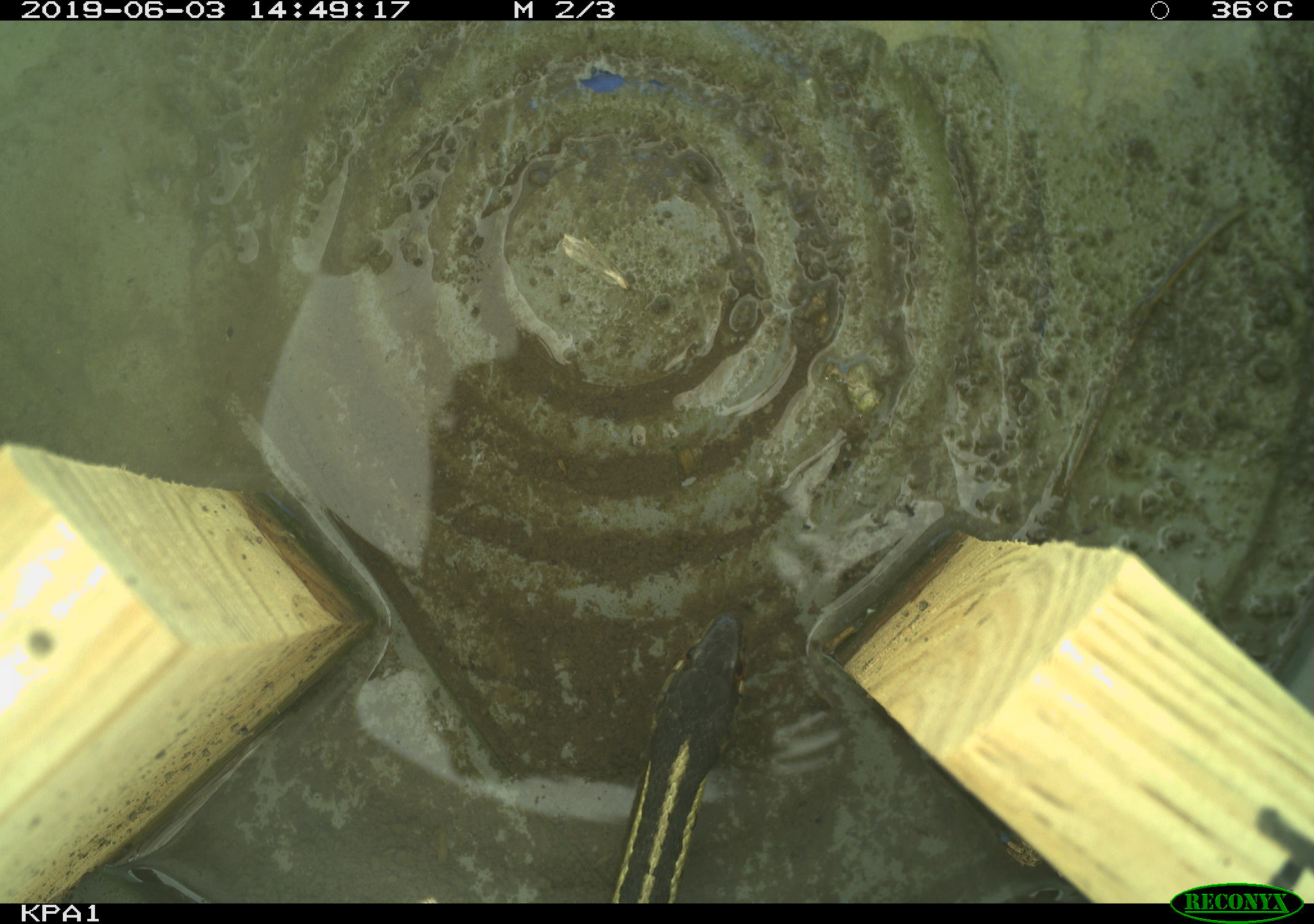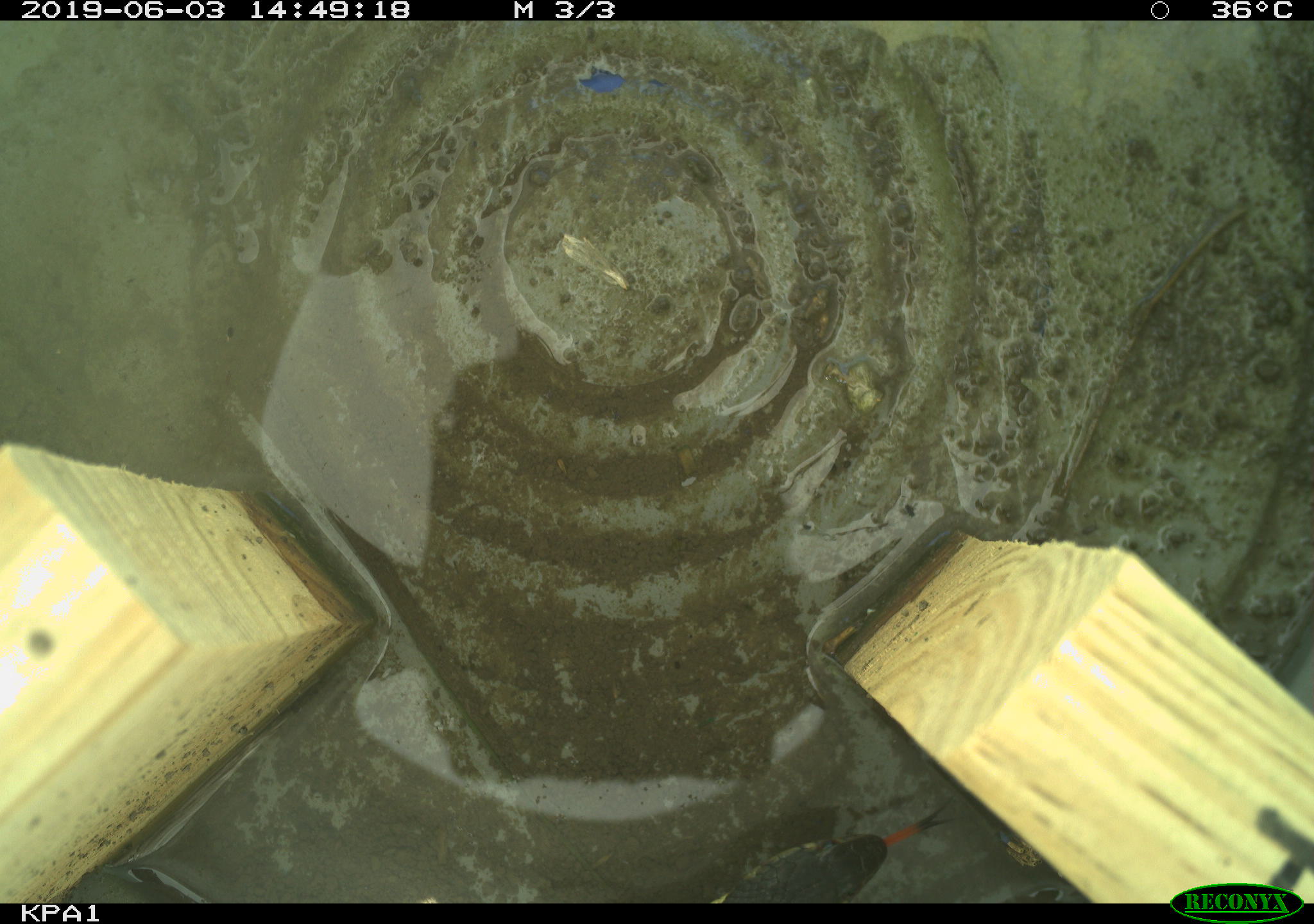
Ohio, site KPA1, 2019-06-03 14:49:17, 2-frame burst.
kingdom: Animalia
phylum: Chordata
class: Reptilia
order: Squamata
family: Colubridae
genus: Thamnophis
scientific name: Thamnophis sirtalis sirtalis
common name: eastern gartersnake